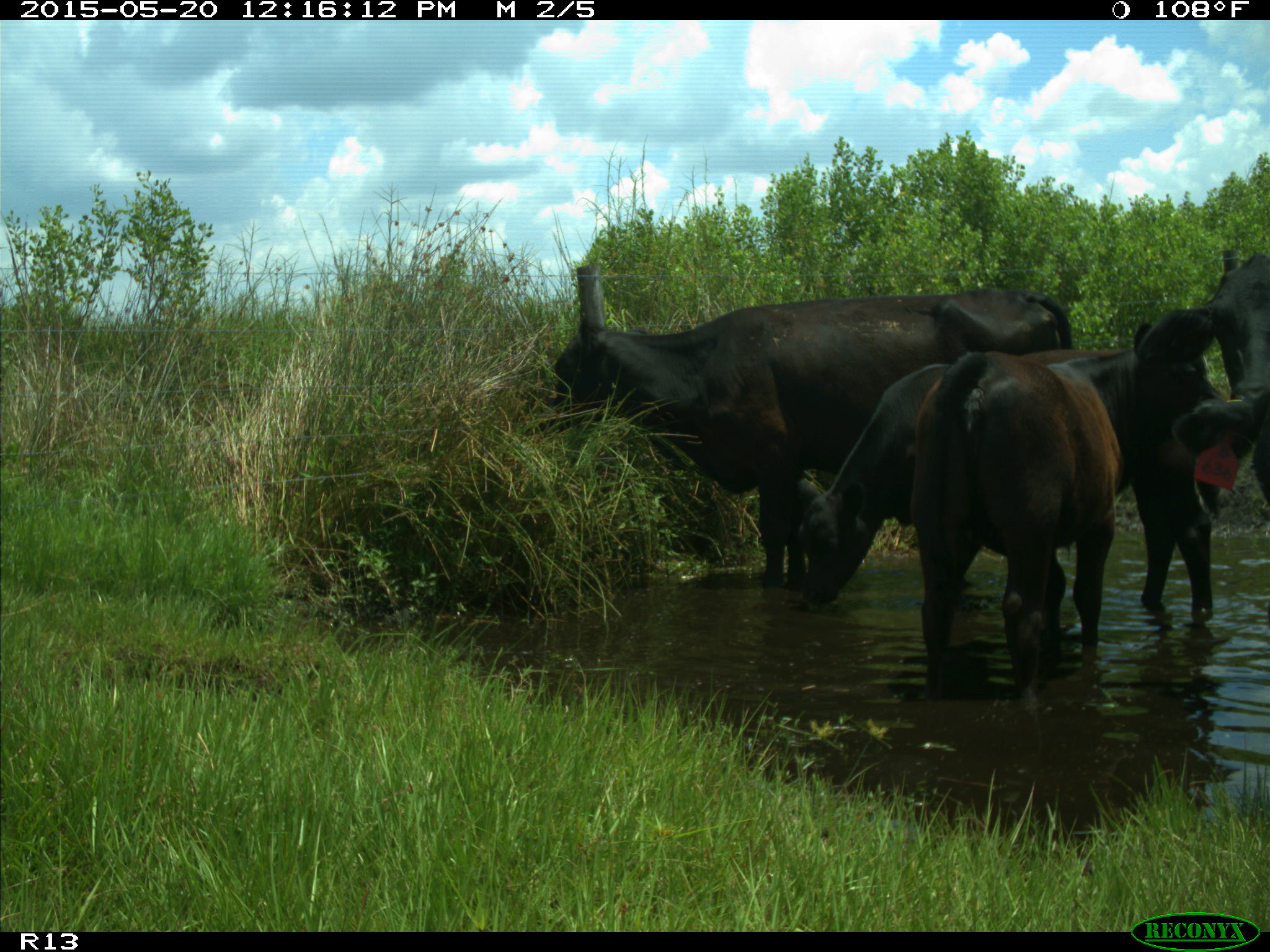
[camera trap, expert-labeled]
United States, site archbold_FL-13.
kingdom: Animalia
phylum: Chordata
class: Mammalia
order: Artiodactyla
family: Bovidae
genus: Bos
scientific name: Bos taurus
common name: domestic cow